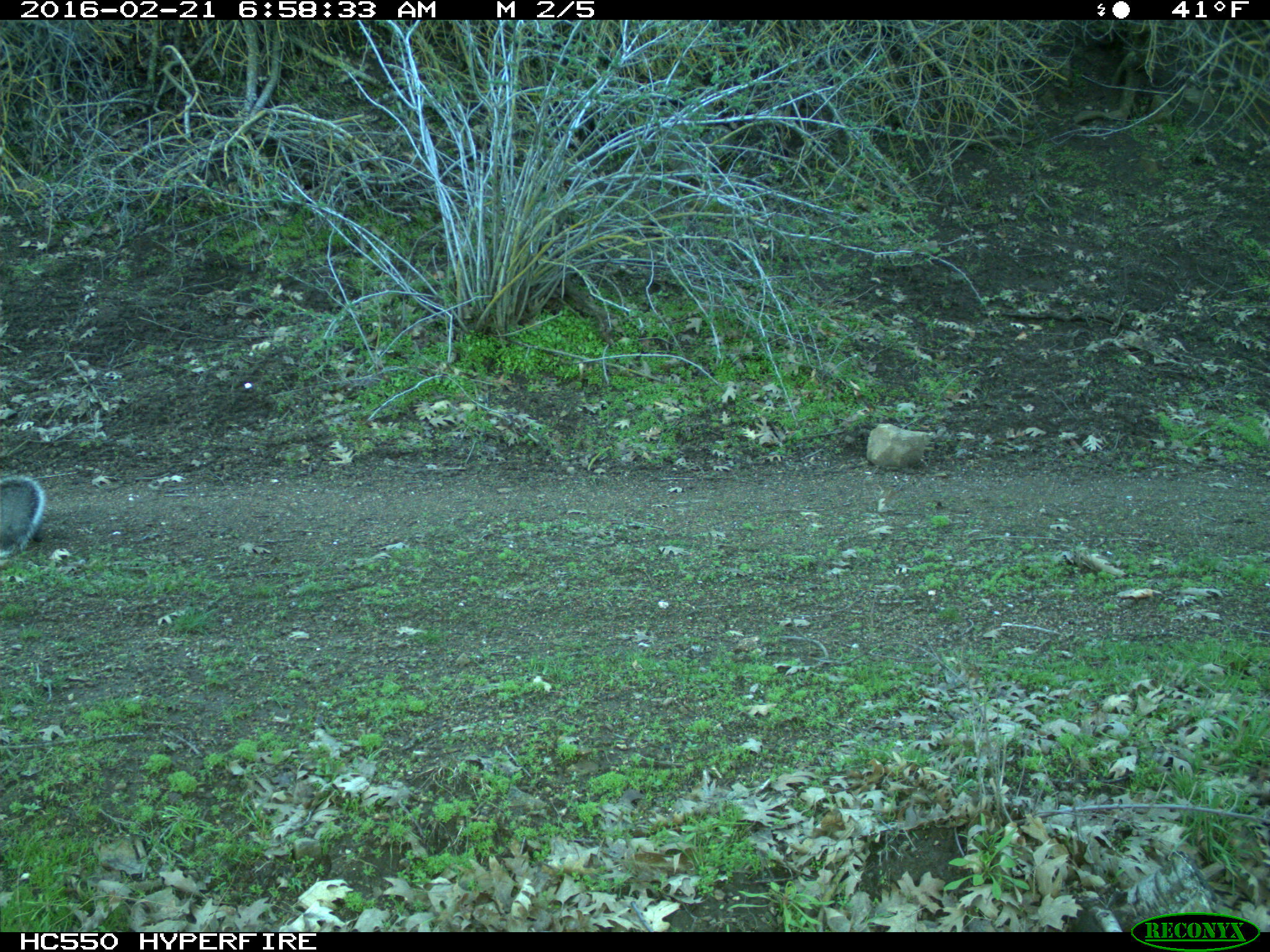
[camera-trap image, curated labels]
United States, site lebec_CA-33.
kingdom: Animalia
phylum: Chordata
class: Mammalia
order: Rodentia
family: Sciuridae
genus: Sciurus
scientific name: Sciurus carolinensis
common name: eastern gray squirrel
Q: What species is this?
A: Sciurus carolinensis (eastern gray squirrel).